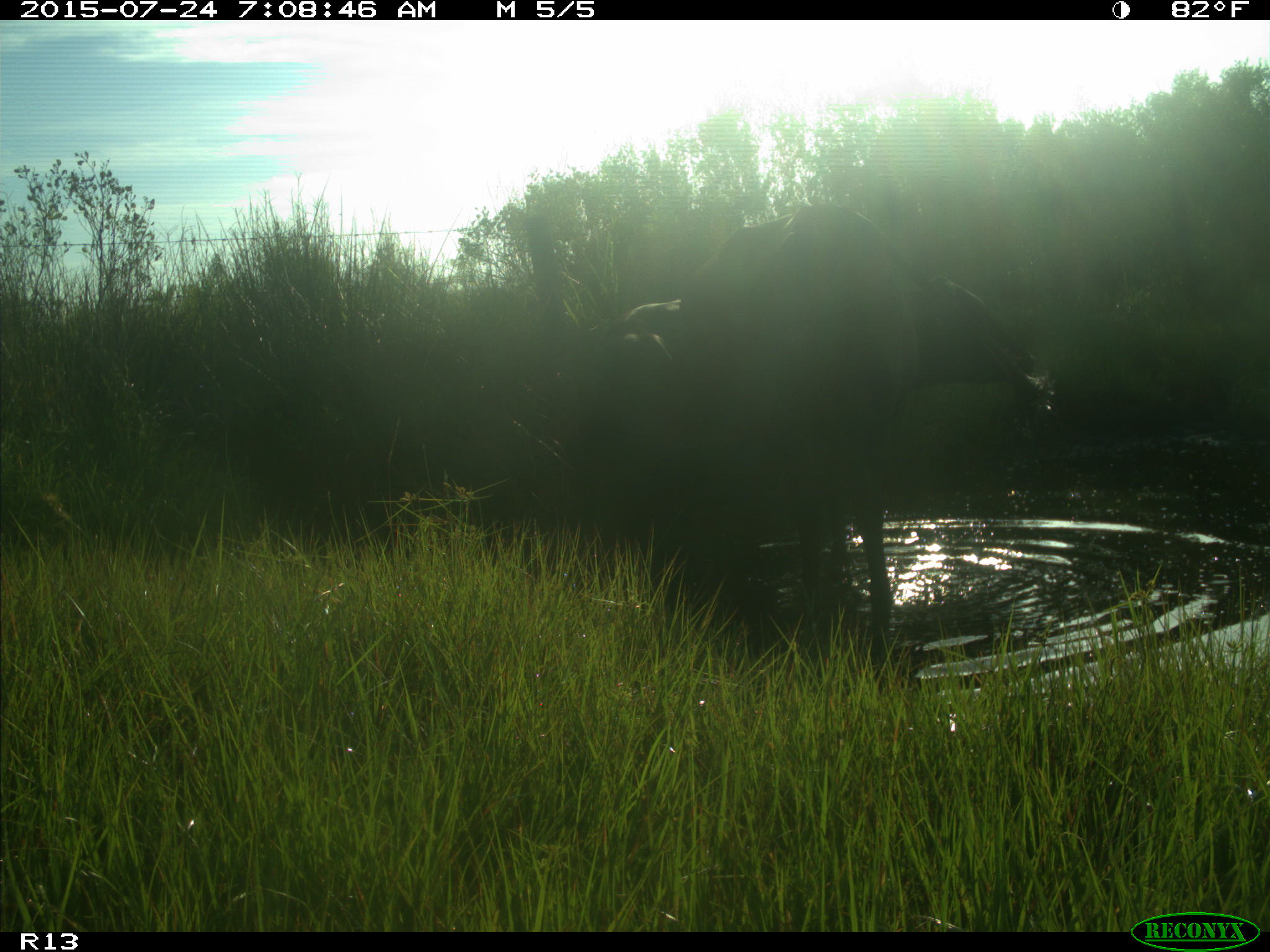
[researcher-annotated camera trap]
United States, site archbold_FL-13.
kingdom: Animalia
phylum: Chordata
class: Mammalia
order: Artiodactyla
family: Bovidae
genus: Bos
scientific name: Bos taurus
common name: domestic cow